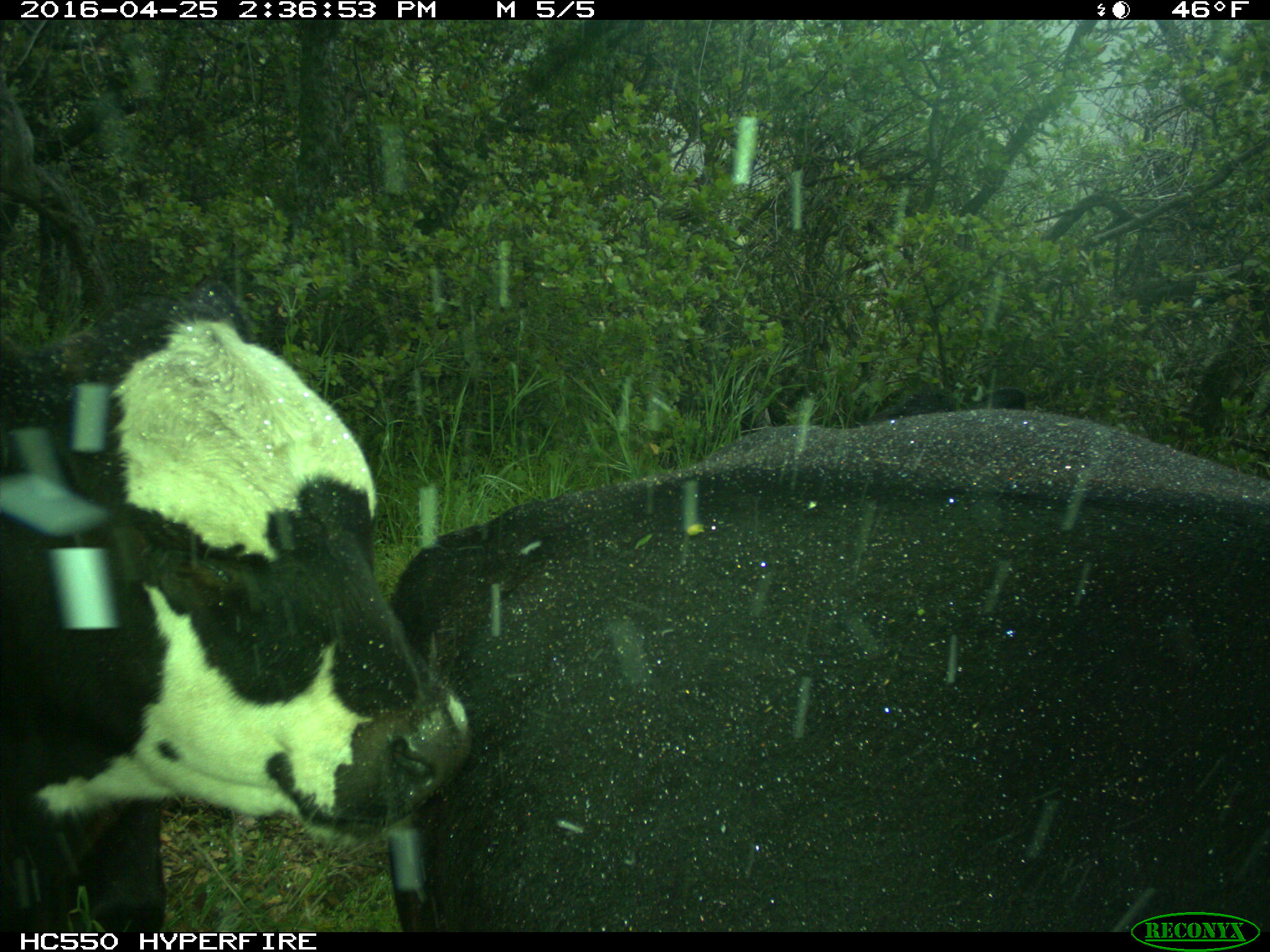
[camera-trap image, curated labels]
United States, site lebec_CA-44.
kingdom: Animalia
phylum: Chordata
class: Mammalia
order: Artiodactyla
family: Bovidae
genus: Bos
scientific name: Bos taurus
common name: domestic cow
Bos taurus (domestic cow).